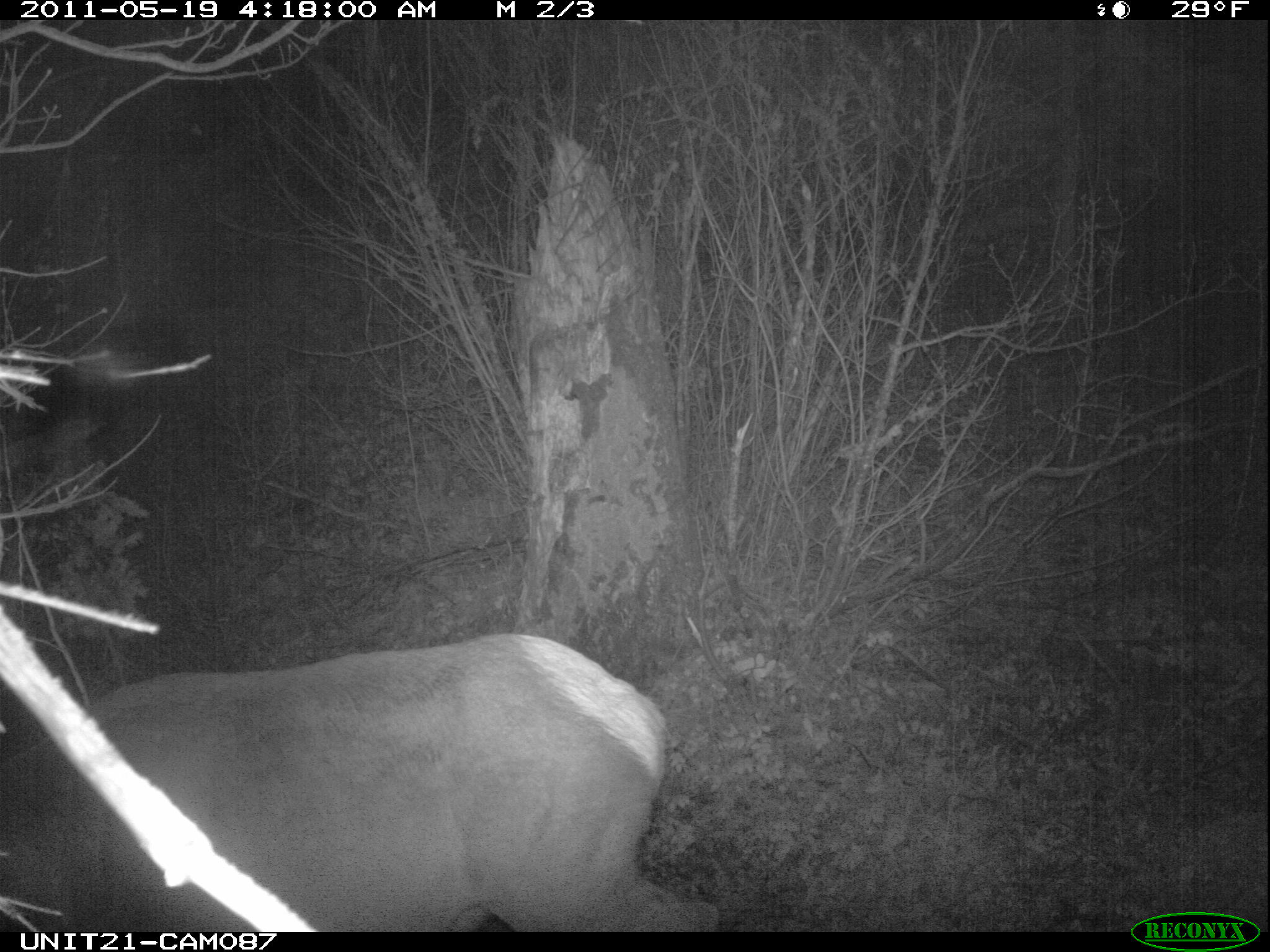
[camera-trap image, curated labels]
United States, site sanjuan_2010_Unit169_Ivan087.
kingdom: Animalia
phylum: Chordata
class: Mammalia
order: Artiodactyla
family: Cervidae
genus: Cervus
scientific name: Cervus elaphus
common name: red deer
Cervus elaphus (red deer).